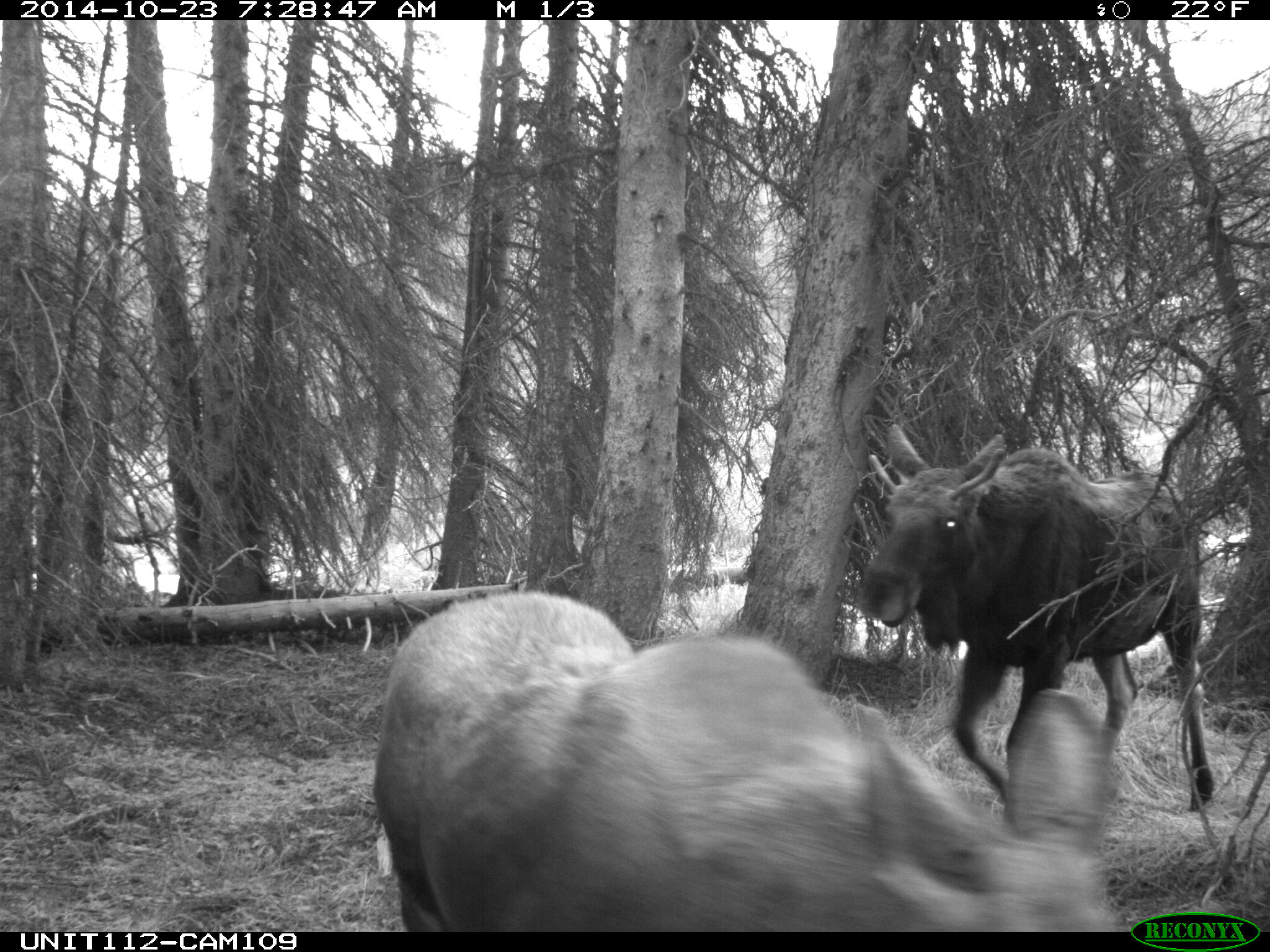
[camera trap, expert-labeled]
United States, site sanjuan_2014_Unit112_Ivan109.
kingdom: Animalia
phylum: Chordata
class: Mammalia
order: Artiodactyla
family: Cervidae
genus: Alces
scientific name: Alces alces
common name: moose